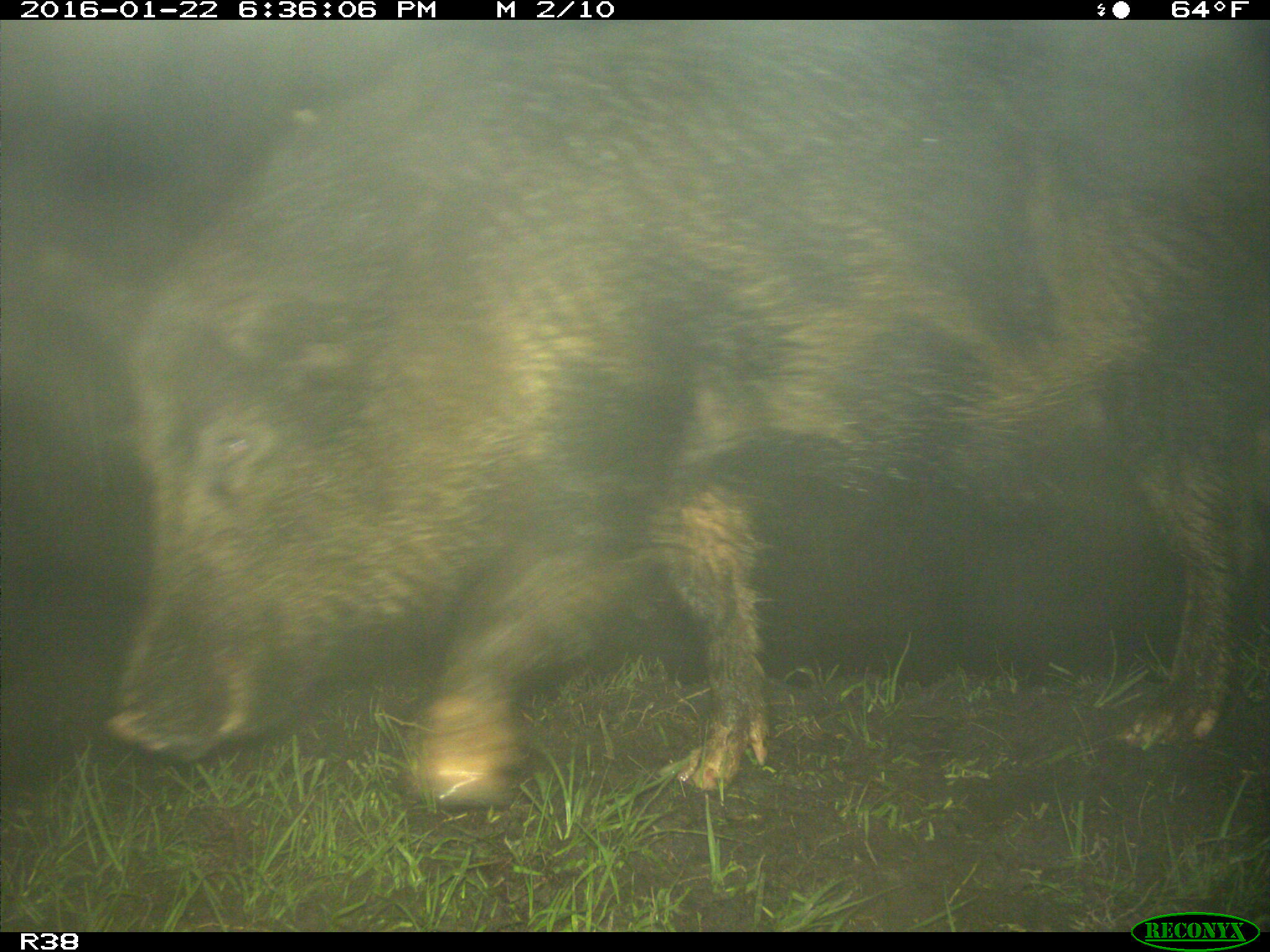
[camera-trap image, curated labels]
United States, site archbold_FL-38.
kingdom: Animalia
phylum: Chordata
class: Mammalia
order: Artiodactyla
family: Suidae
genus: Sus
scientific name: Sus scrofa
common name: wild boar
Sus scrofa (wild boar).